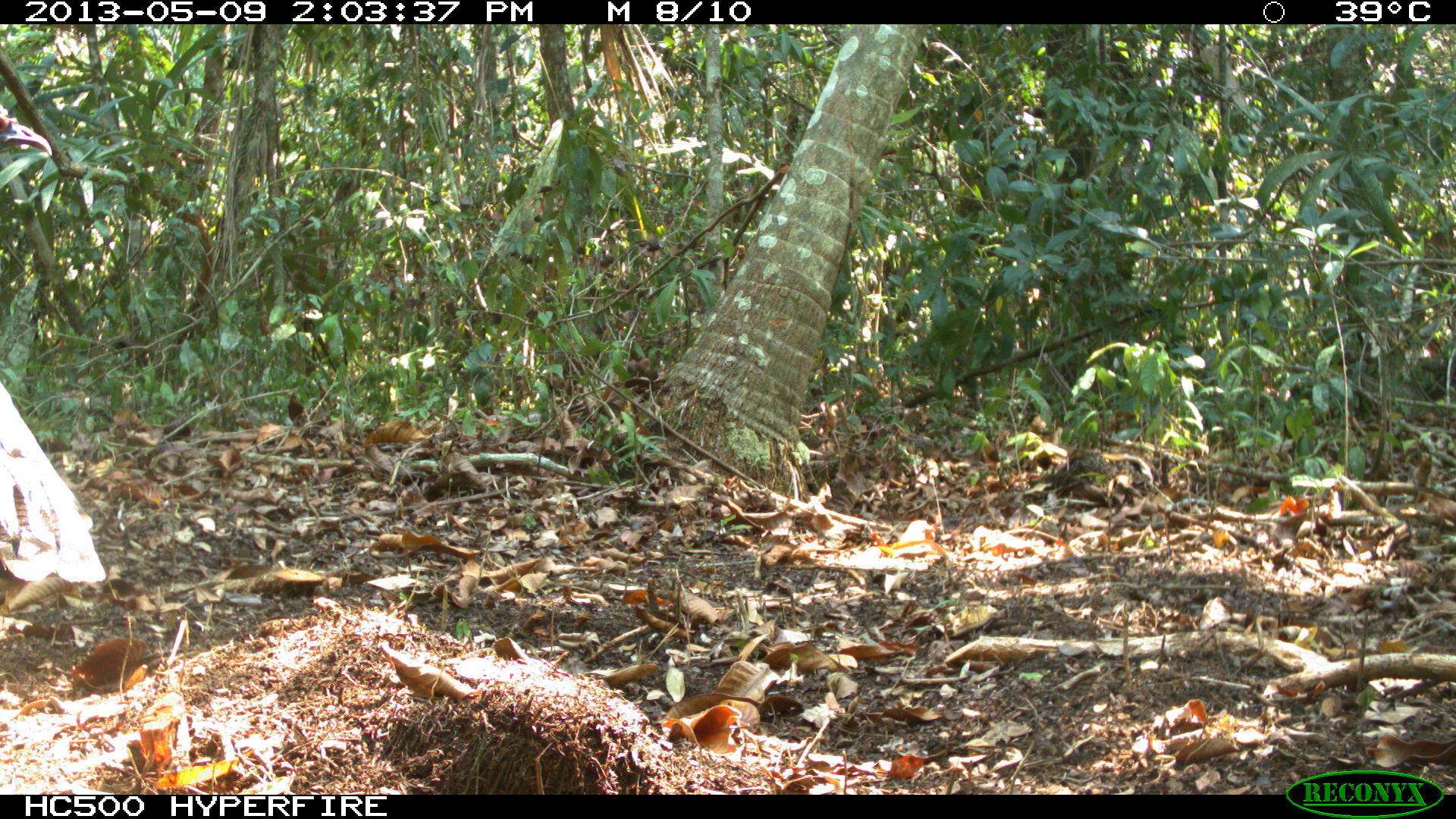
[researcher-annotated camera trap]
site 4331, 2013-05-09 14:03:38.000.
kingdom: Animalia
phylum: Chordata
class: Aves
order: Galliformes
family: Phasianidae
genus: Meleagris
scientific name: Meleagris ocellata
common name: ocellated turkey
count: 1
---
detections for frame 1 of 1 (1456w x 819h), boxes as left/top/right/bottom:
meleagris ocellata: 0/378/106/583